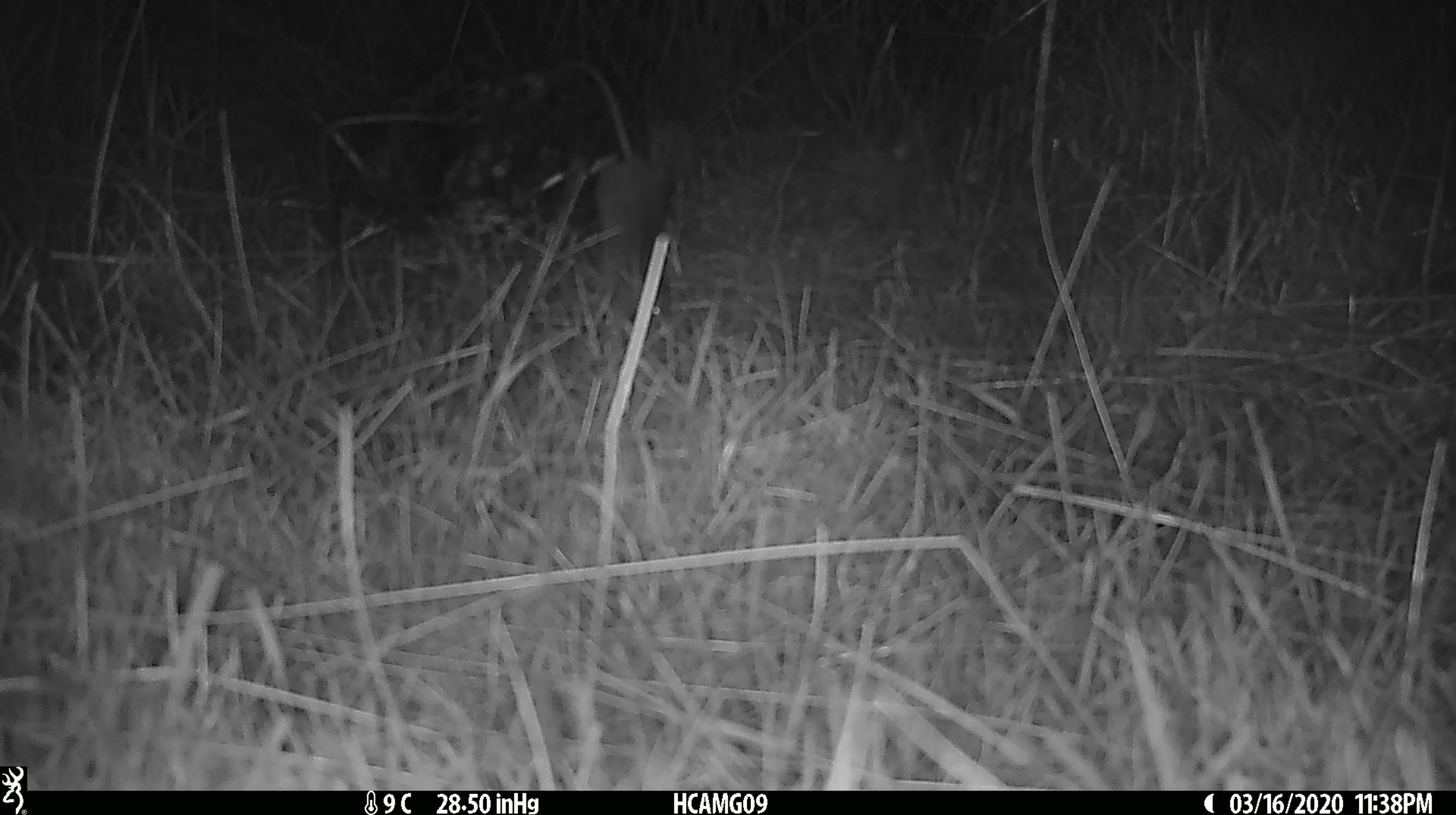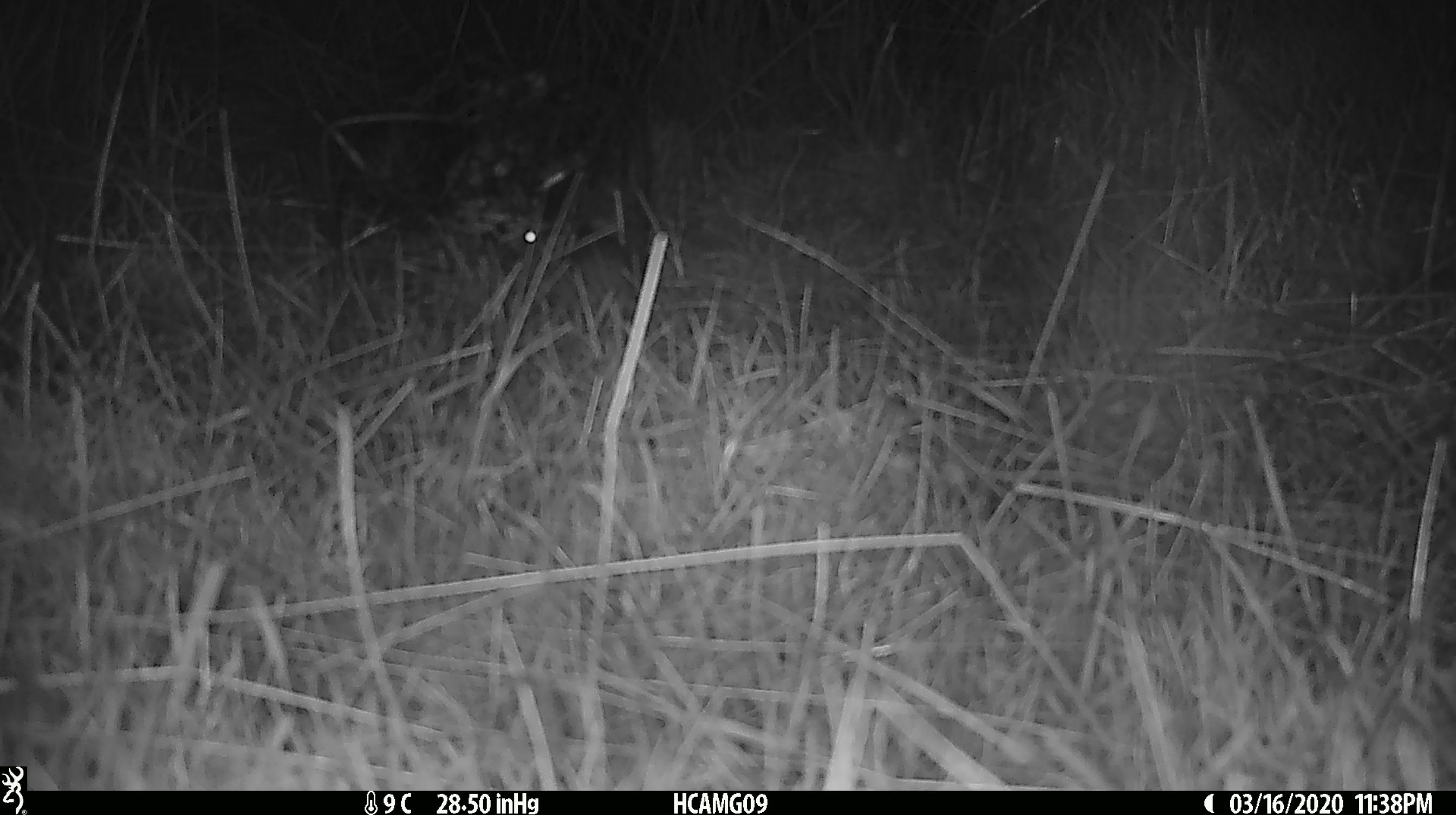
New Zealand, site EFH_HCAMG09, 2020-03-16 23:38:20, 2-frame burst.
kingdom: Animalia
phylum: Chordata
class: Mammalia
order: Rodentia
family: Muridae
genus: Mus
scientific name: Mus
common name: mouse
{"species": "mouse (Mus)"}